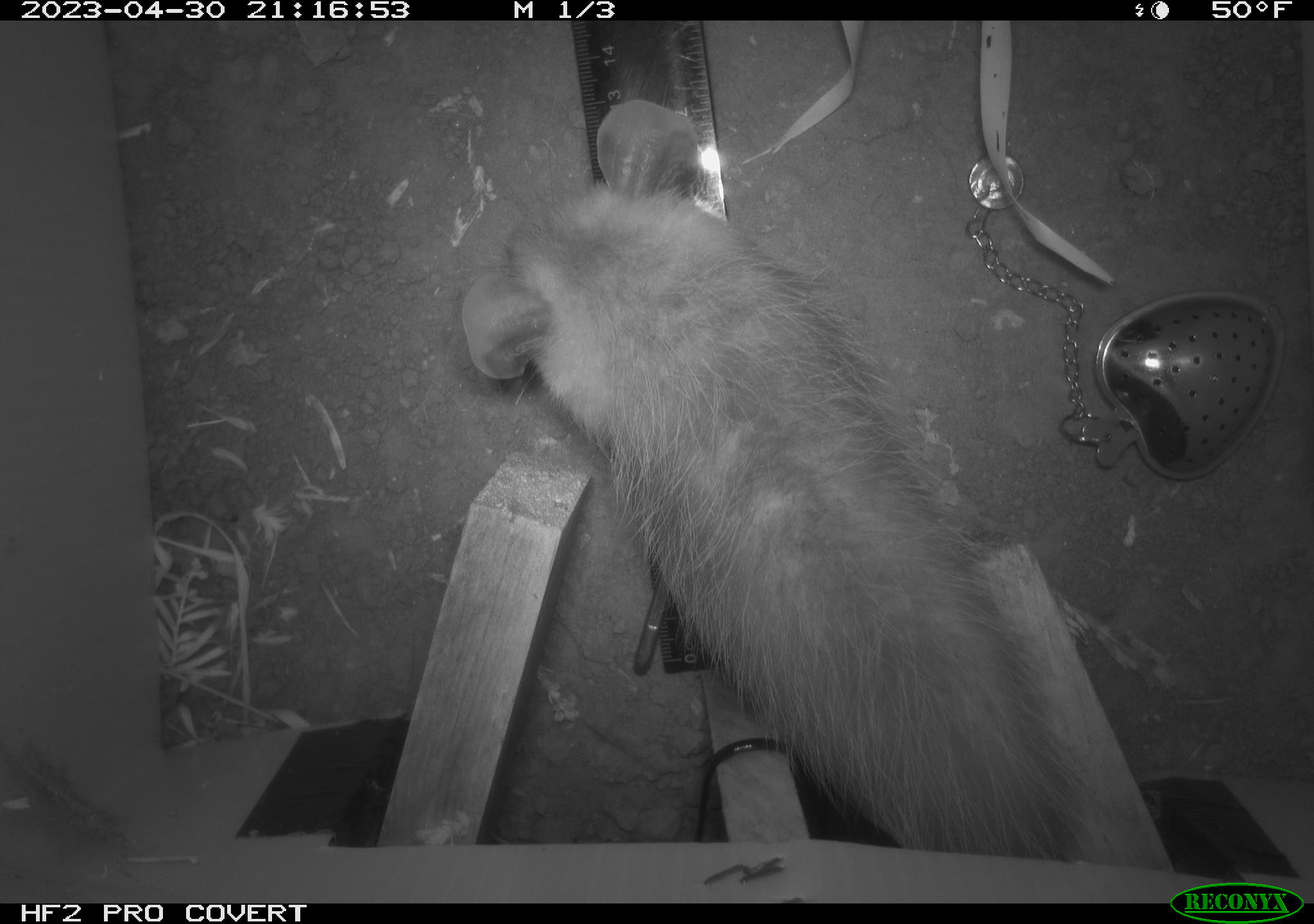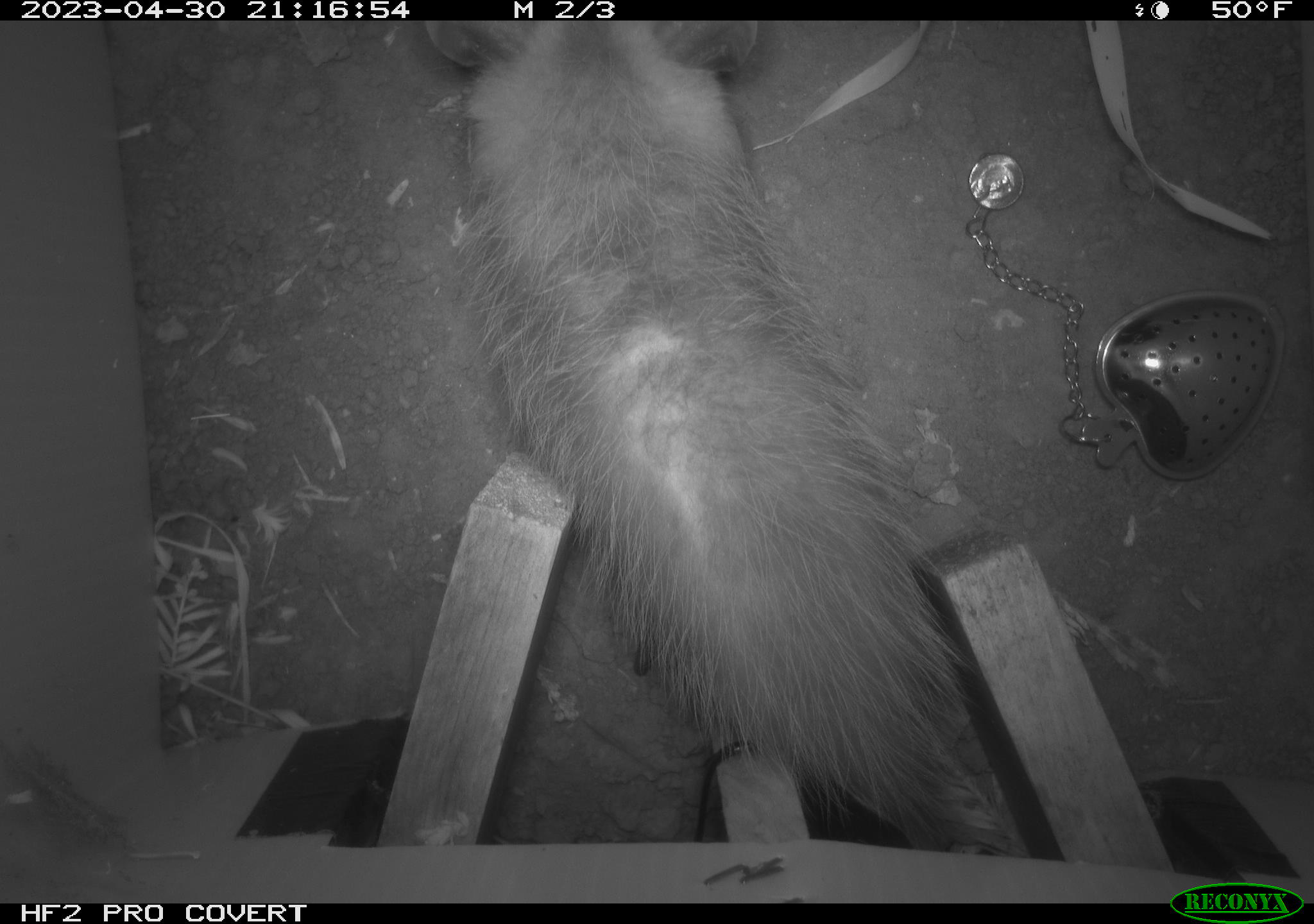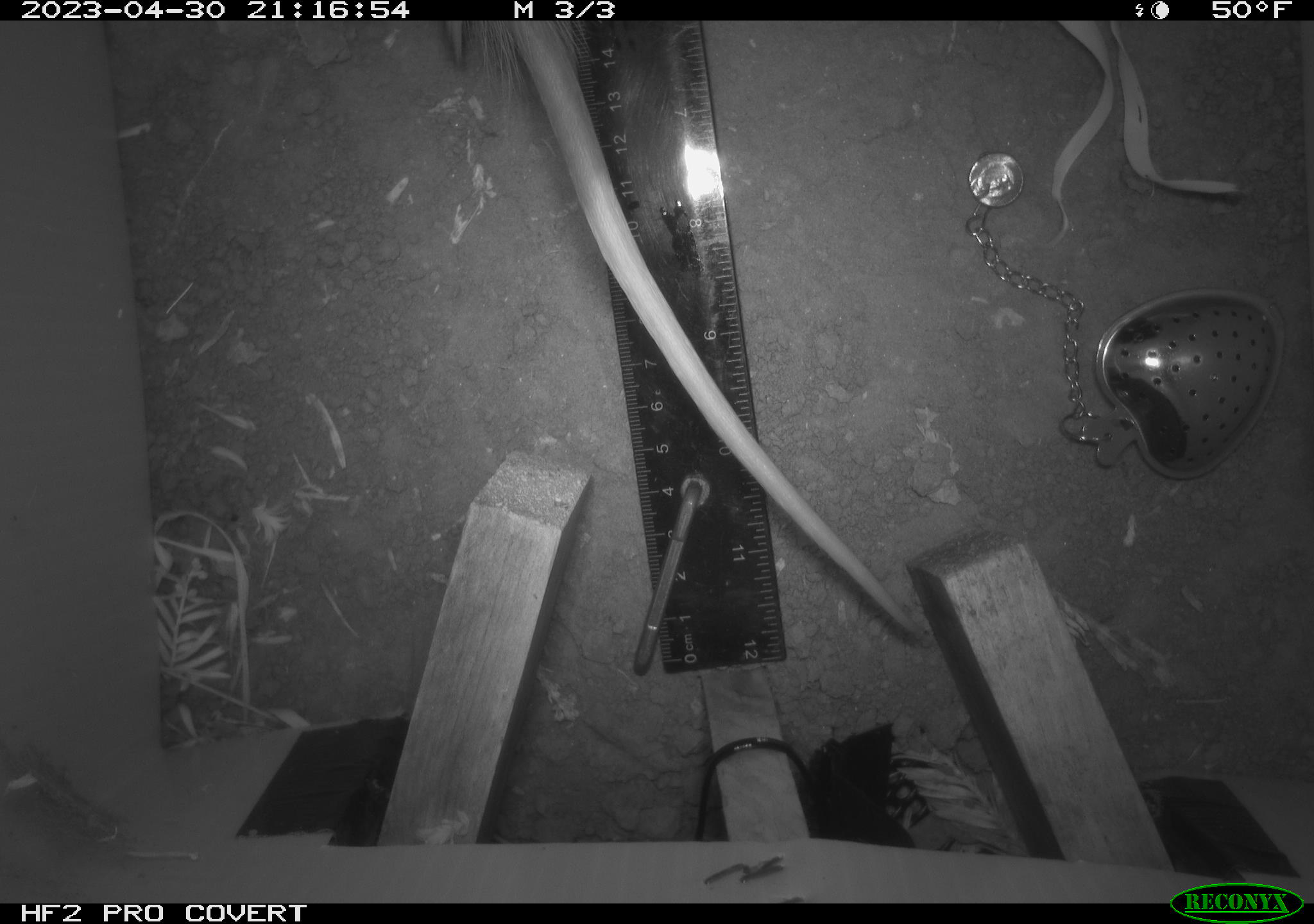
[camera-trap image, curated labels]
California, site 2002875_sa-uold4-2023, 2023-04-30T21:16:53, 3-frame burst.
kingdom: Animalia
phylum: Chordata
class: Mammalia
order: Didelphimorphia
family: Didelphidae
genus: Didelphis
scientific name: Didelphis virginiana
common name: virginia opossum